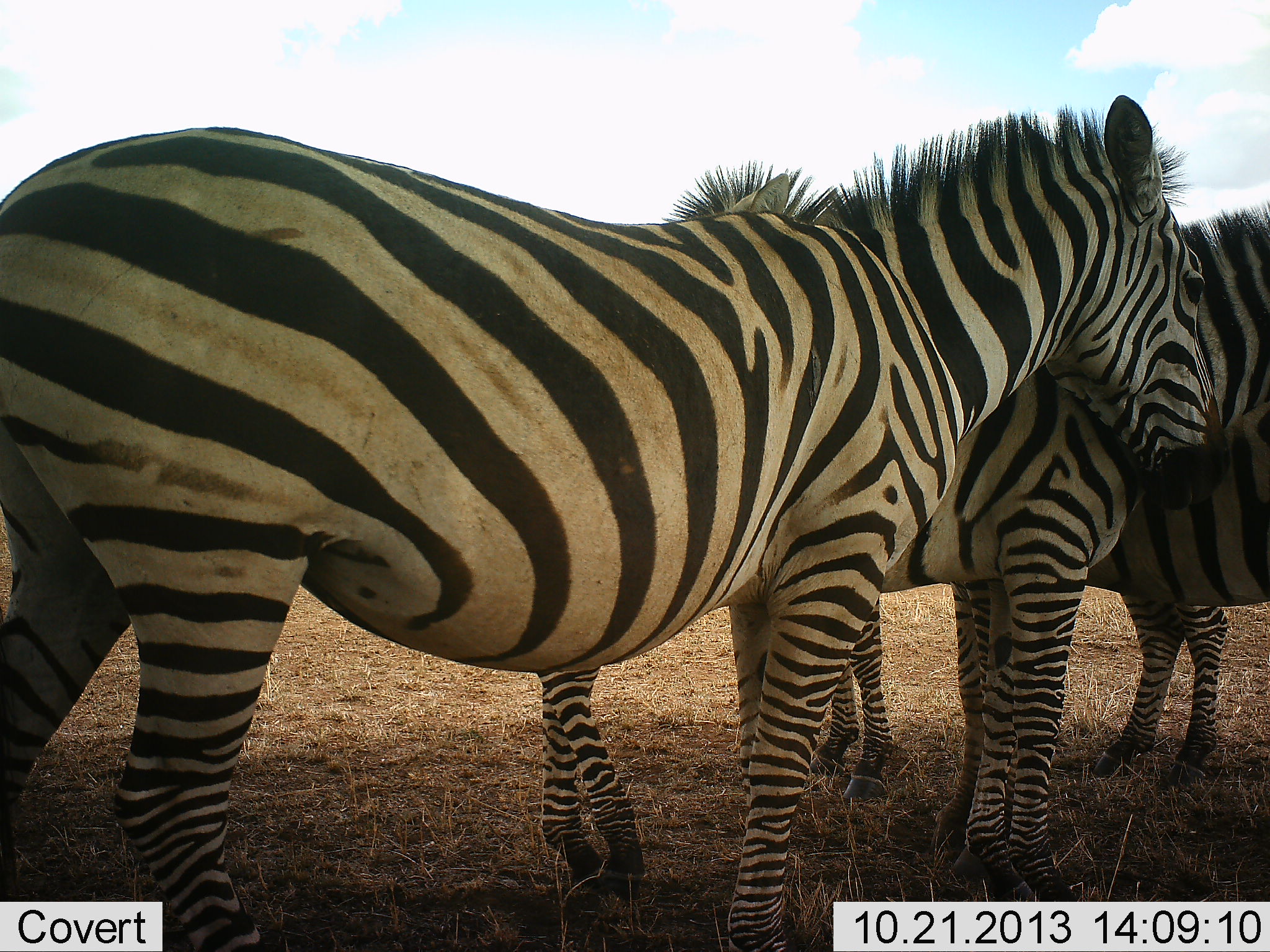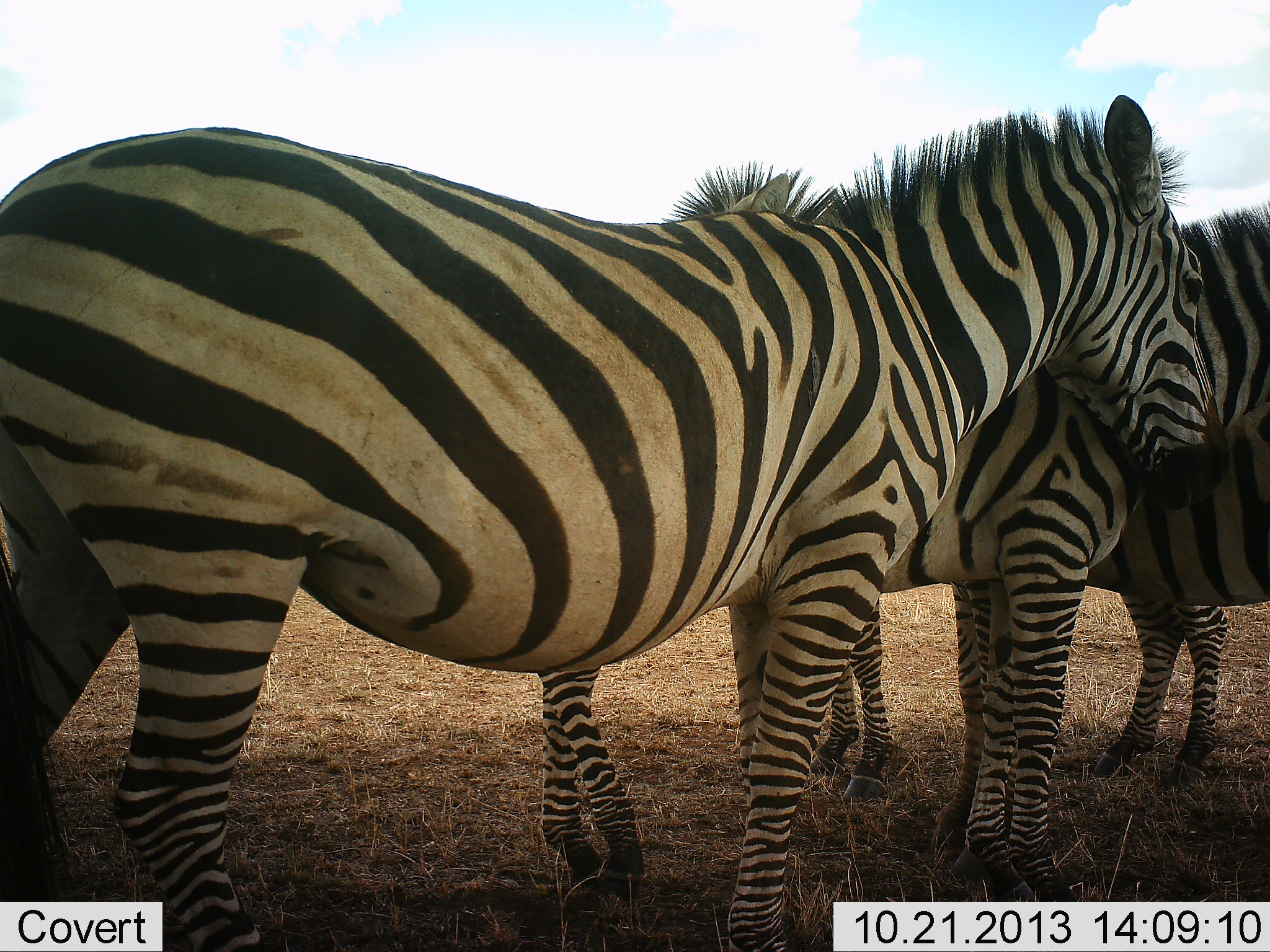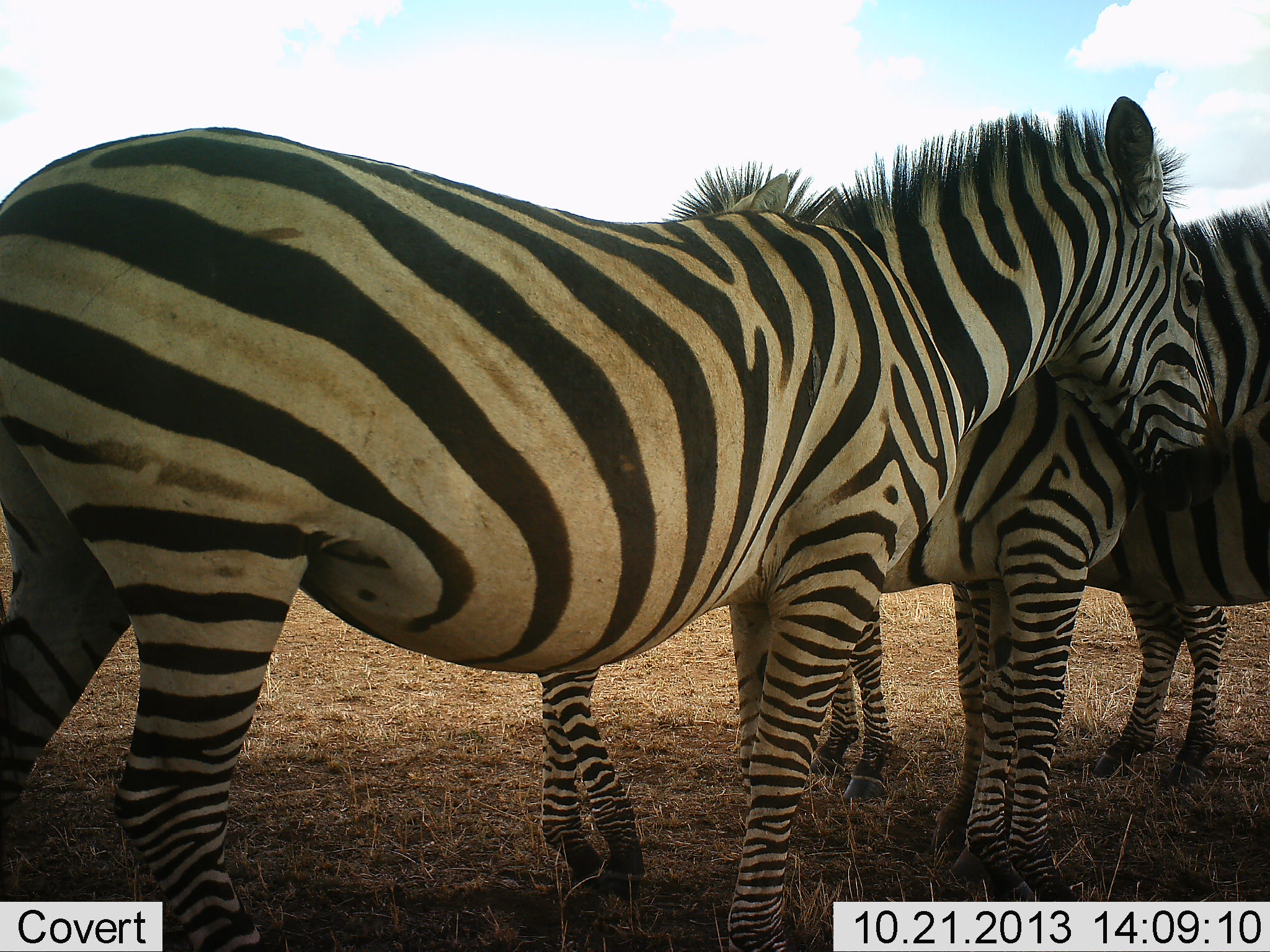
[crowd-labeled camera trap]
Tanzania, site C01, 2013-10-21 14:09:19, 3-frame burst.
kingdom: Animalia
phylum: Chordata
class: Mammalia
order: Perissodactyla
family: Equidae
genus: Equus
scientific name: Equus quagga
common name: plains zebra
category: zebra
Zebra (plains zebra) (Equus quagga), count 4. Behavior (volunteer vote fractions): standing 100%, resting 0%, moving 0%, interacting 20%. Young present (vote fraction): 10%. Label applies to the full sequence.